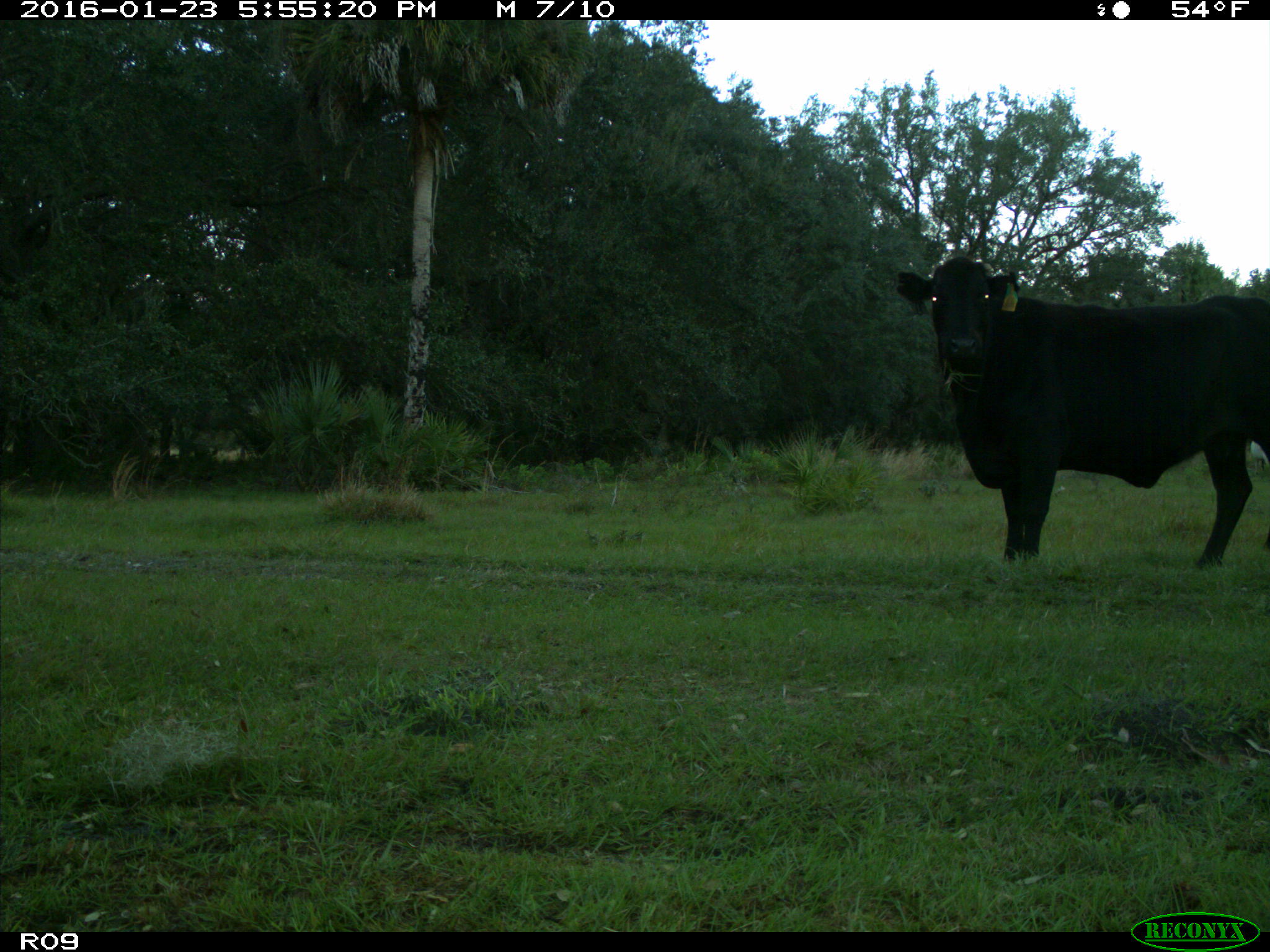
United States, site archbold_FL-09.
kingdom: Animalia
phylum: Chordata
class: Mammalia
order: Artiodactyla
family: Bovidae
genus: Bos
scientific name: Bos taurus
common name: domestic cow